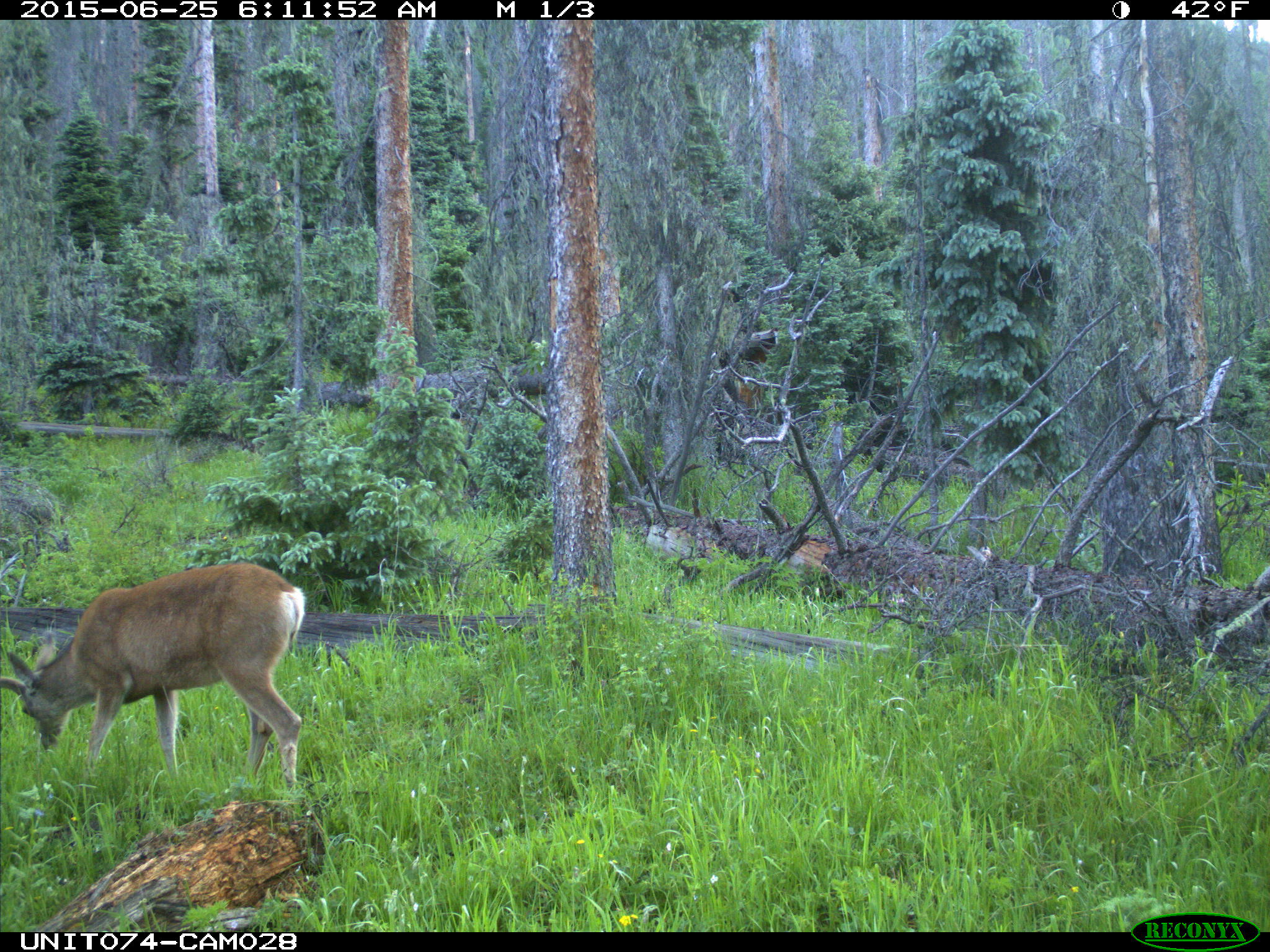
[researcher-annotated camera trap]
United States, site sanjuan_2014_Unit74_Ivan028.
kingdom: Animalia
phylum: Chordata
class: Mammalia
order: Artiodactyla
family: Cervidae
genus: Odocoileus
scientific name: Odocoileus hemionus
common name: mule deer